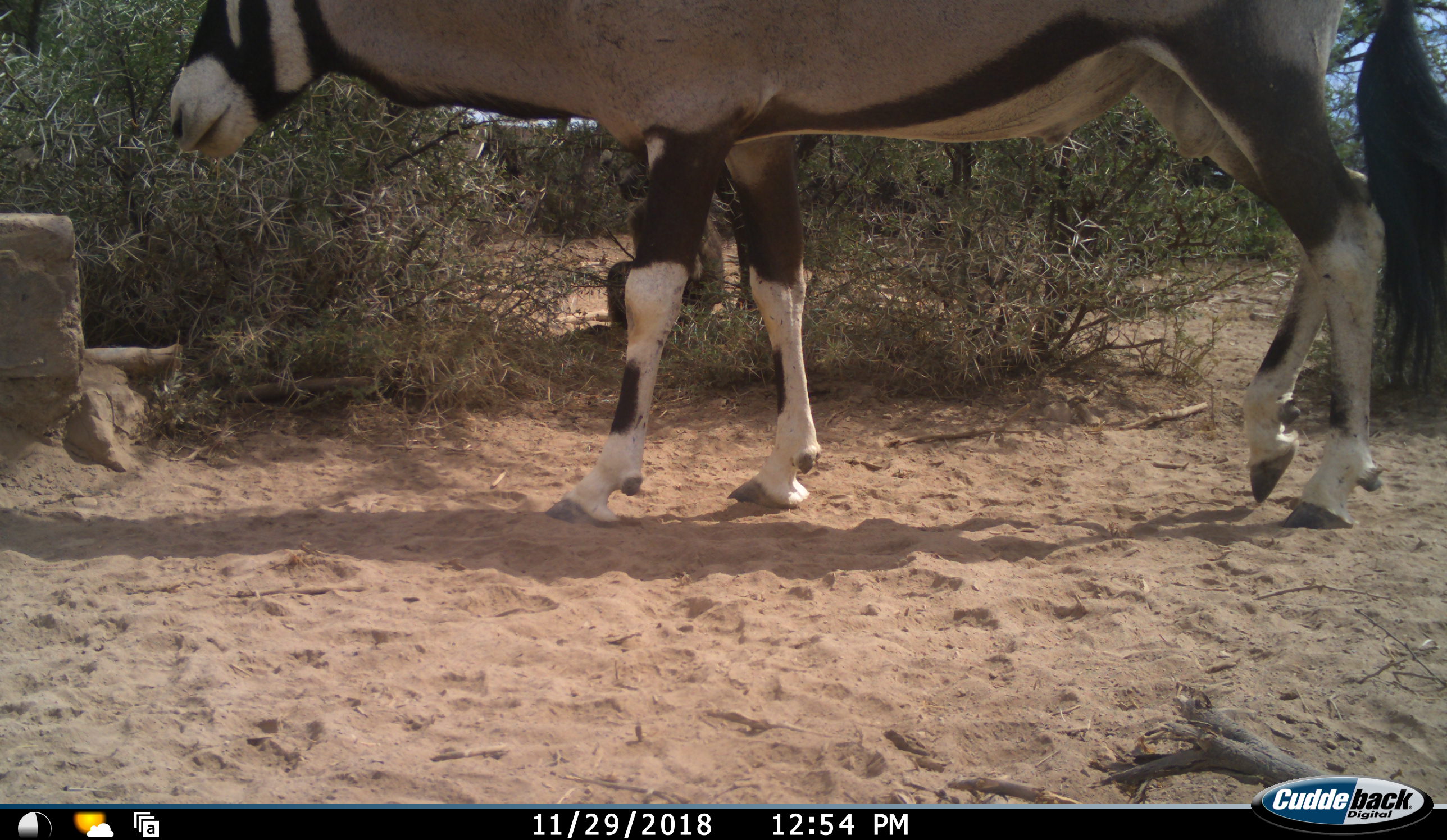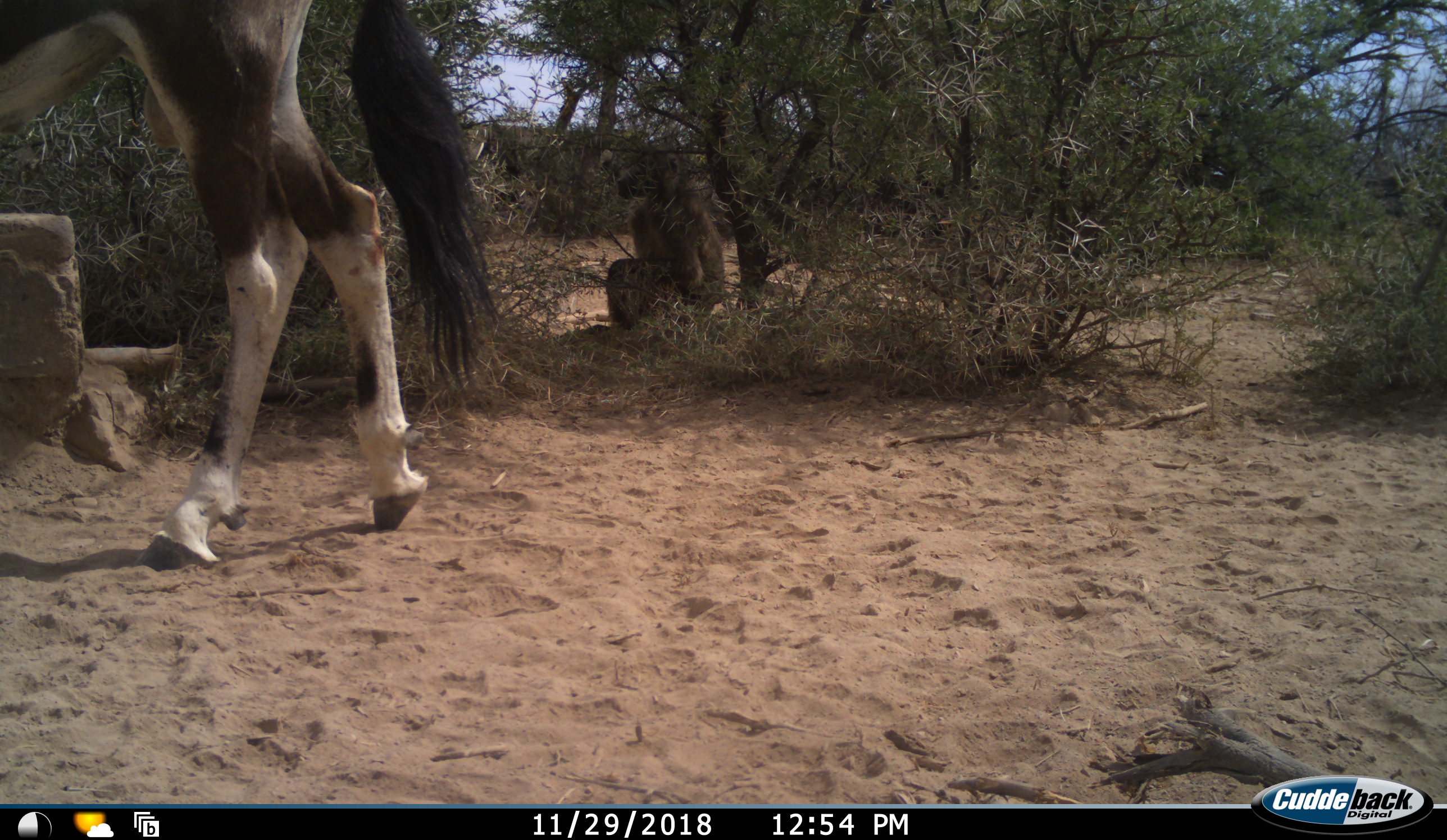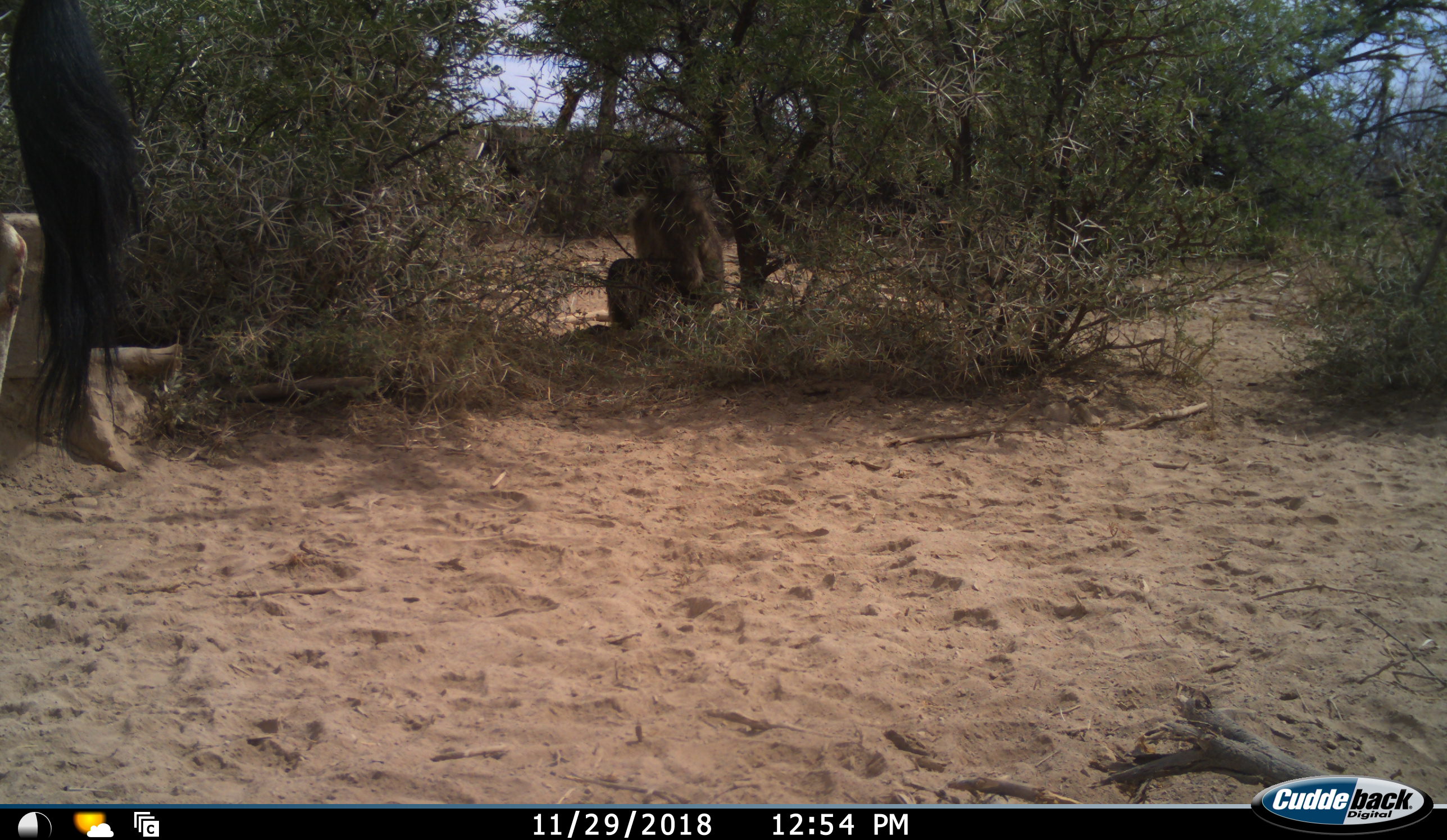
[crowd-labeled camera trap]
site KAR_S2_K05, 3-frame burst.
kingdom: Animalia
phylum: Chordata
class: Mammalia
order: Primates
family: Cercopithecidae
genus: Papio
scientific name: Papio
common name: baboon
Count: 1.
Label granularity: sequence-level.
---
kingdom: Animalia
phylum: Chordata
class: Mammalia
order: Artiodactyla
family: Bovidae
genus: Oryx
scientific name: Oryx gazella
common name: gemsbok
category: oryx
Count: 1.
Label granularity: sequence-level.